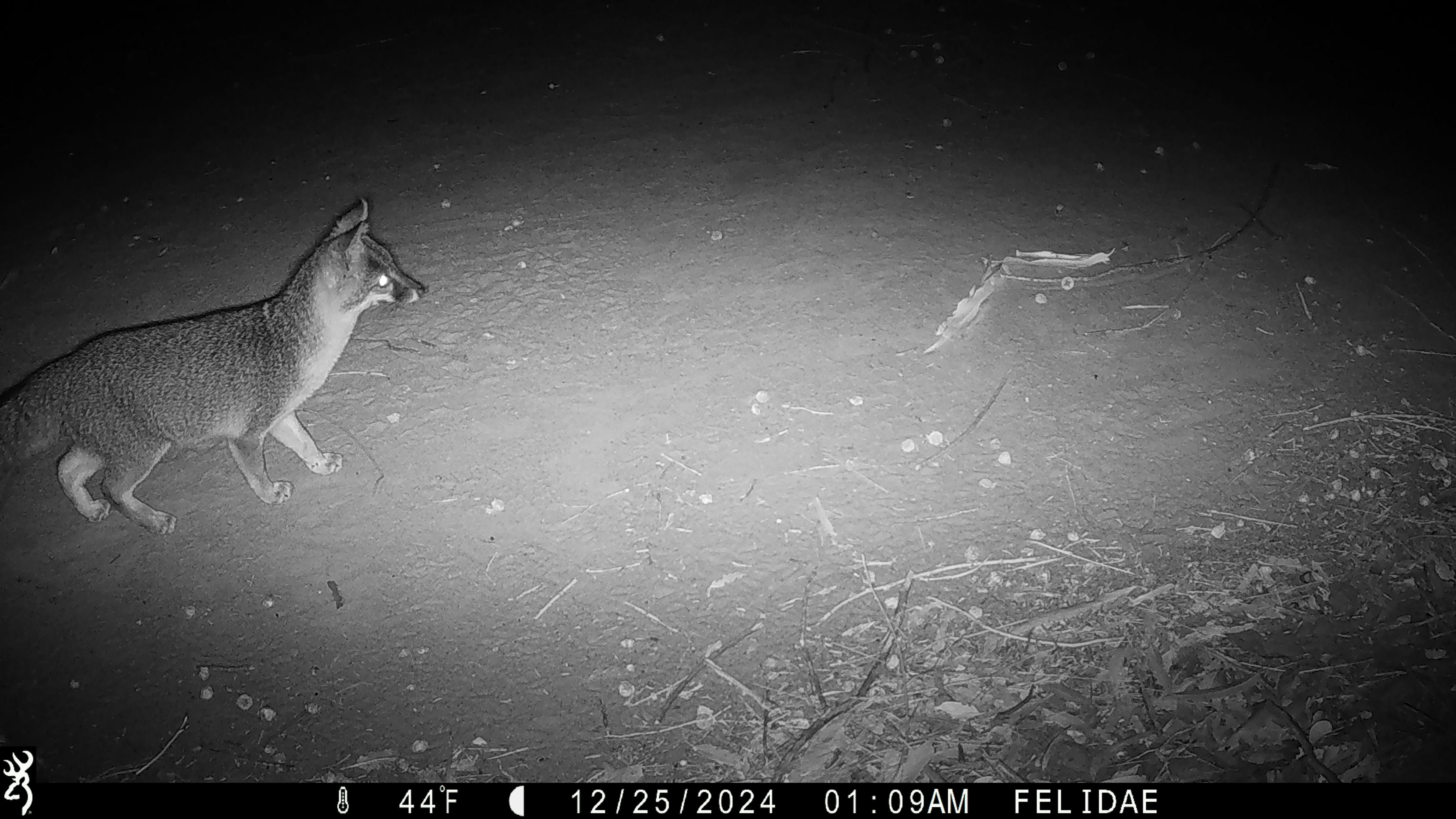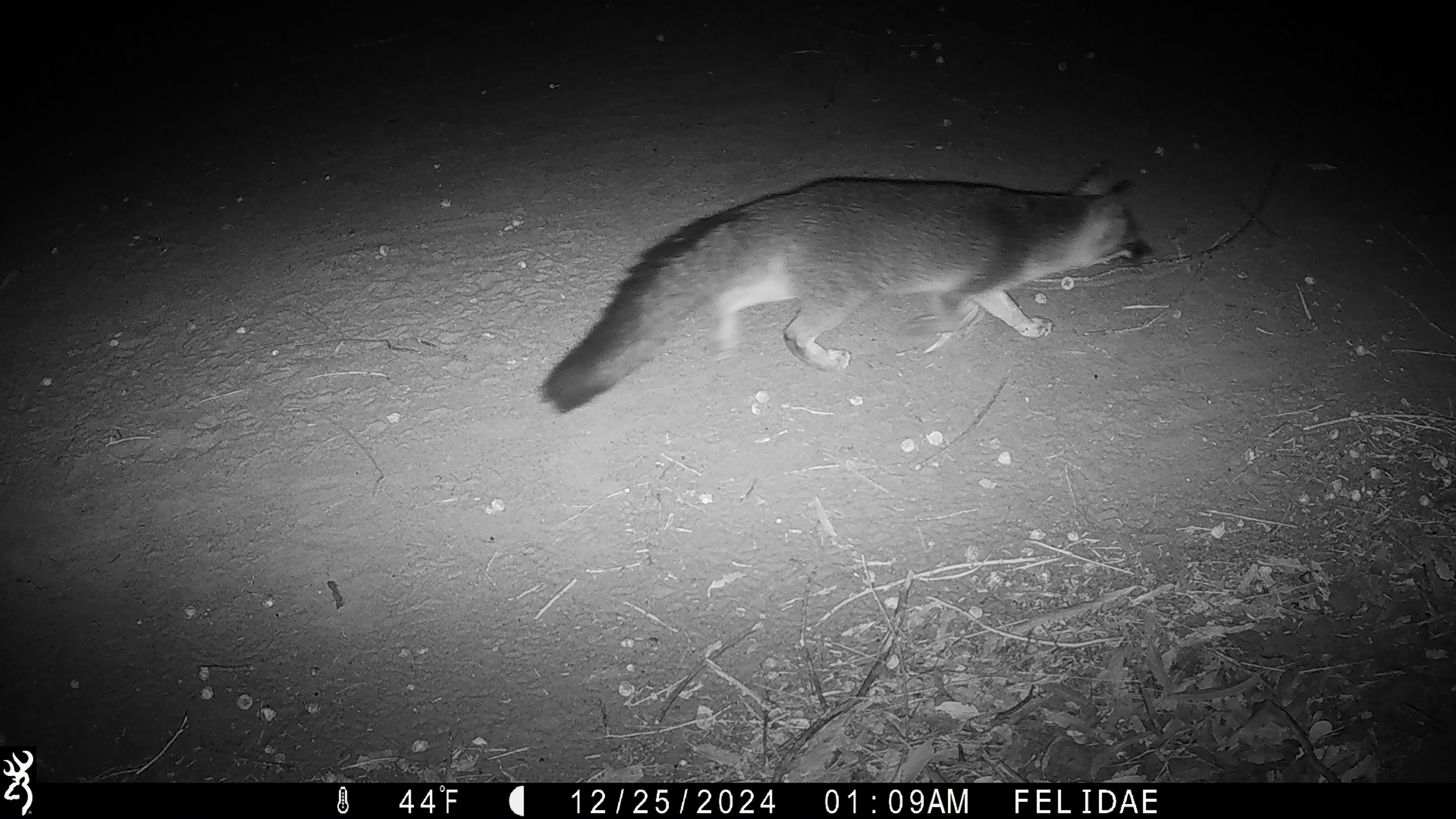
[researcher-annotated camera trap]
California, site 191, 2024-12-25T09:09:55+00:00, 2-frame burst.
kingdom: Animalia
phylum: Chordata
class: Mammalia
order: Carnivora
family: Canidae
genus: Urocyon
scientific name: Urocyon cinereoargenteus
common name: gray fox